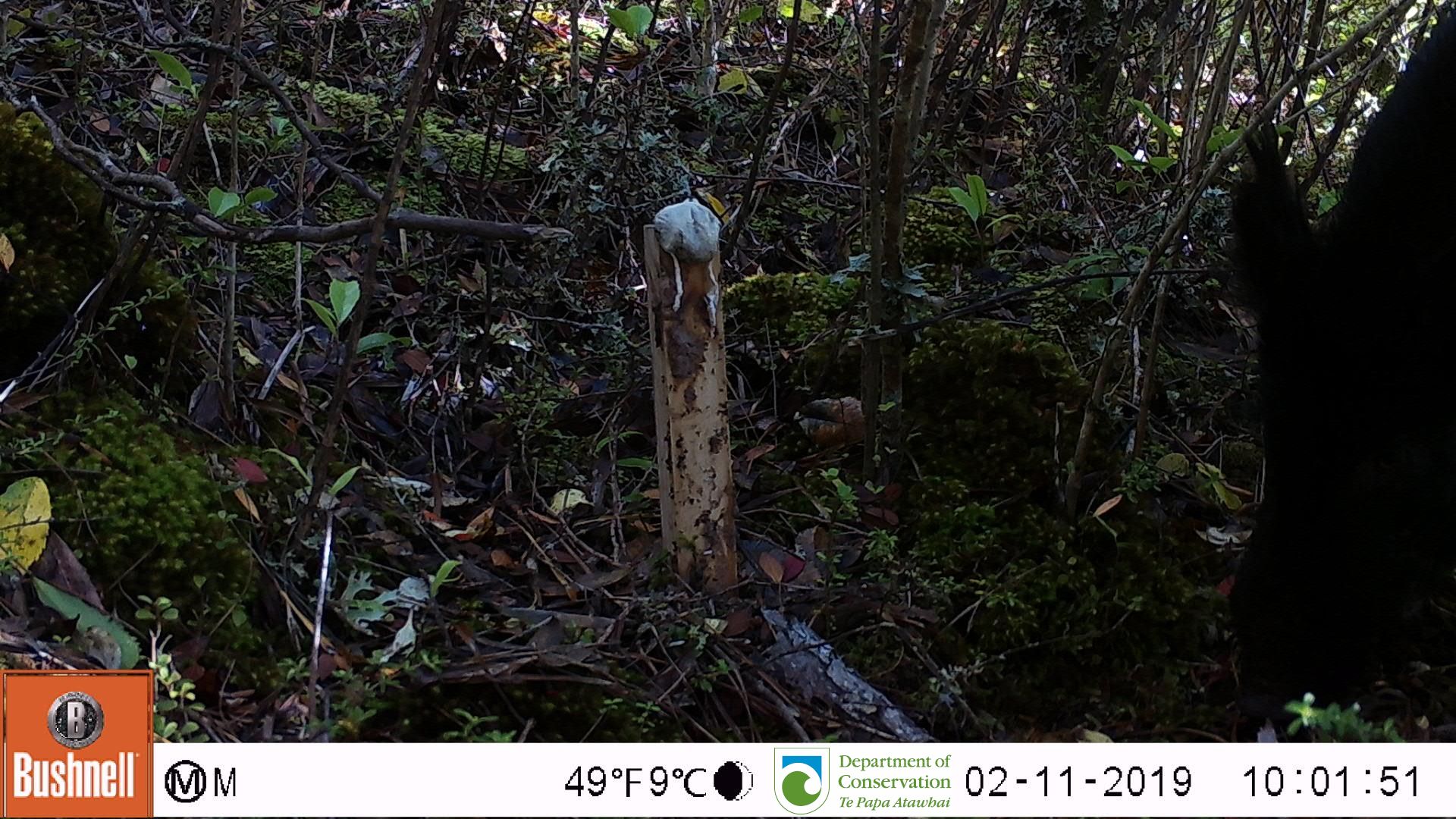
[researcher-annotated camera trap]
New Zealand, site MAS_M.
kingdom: Animalia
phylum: Chordata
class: Mammalia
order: Artiodactyla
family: Suidae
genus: Sus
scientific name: Sus scrofa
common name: pig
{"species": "pig (Sus scrofa)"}